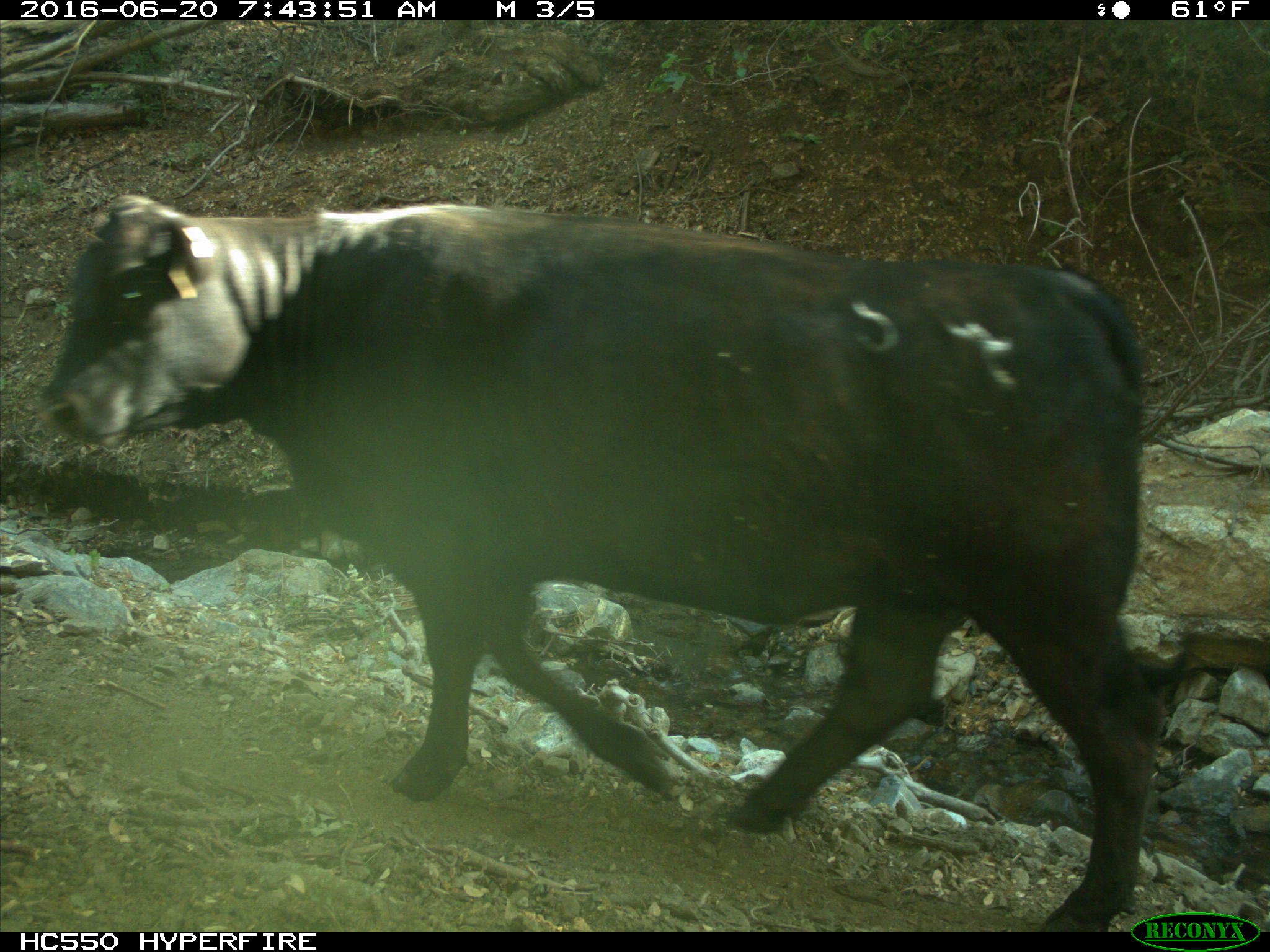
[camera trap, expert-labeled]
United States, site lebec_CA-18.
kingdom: Animalia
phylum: Chordata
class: Mammalia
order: Artiodactyla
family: Bovidae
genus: Bos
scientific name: Bos taurus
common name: domestic cow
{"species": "Bos taurus (domestic cow)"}